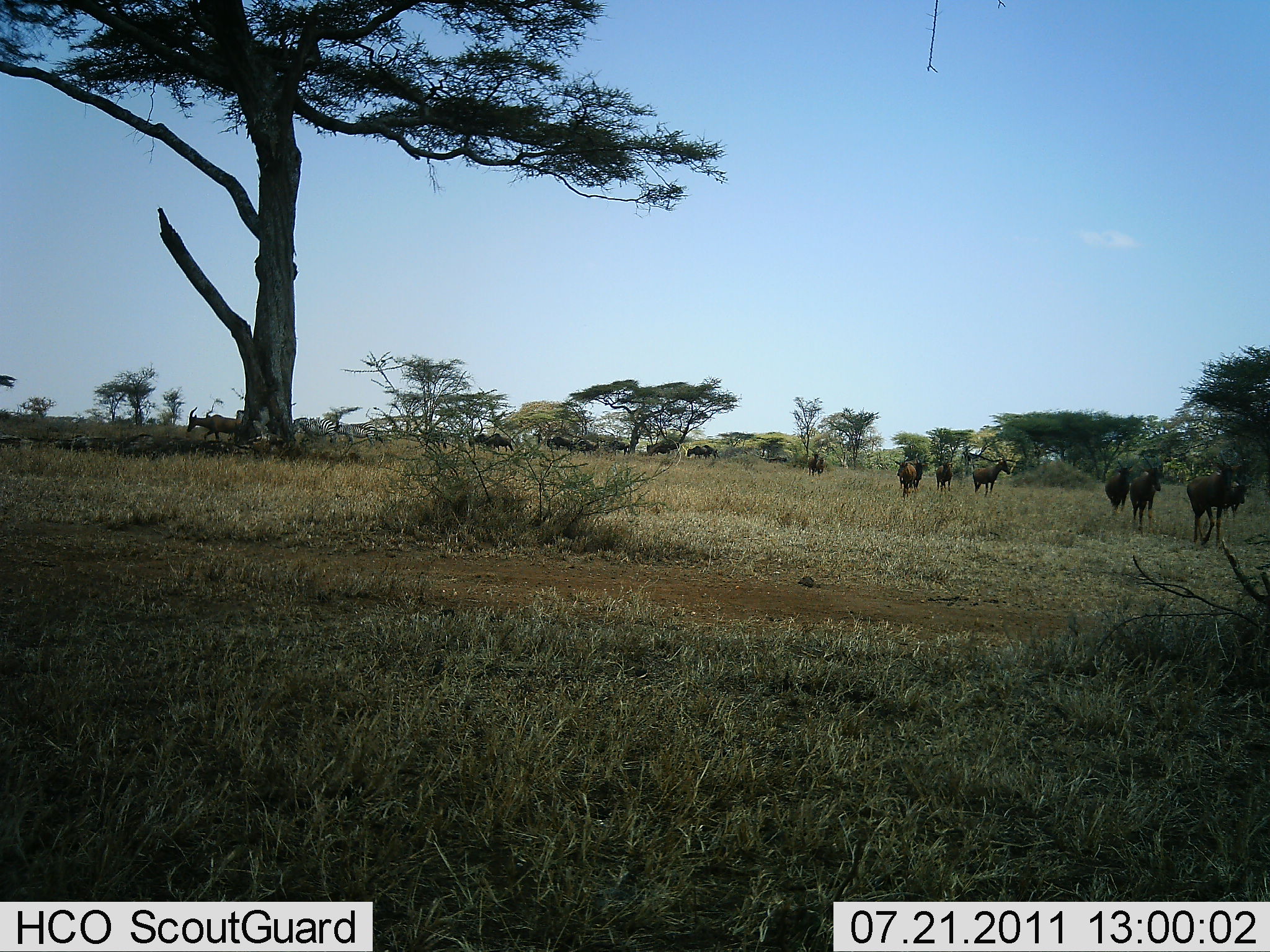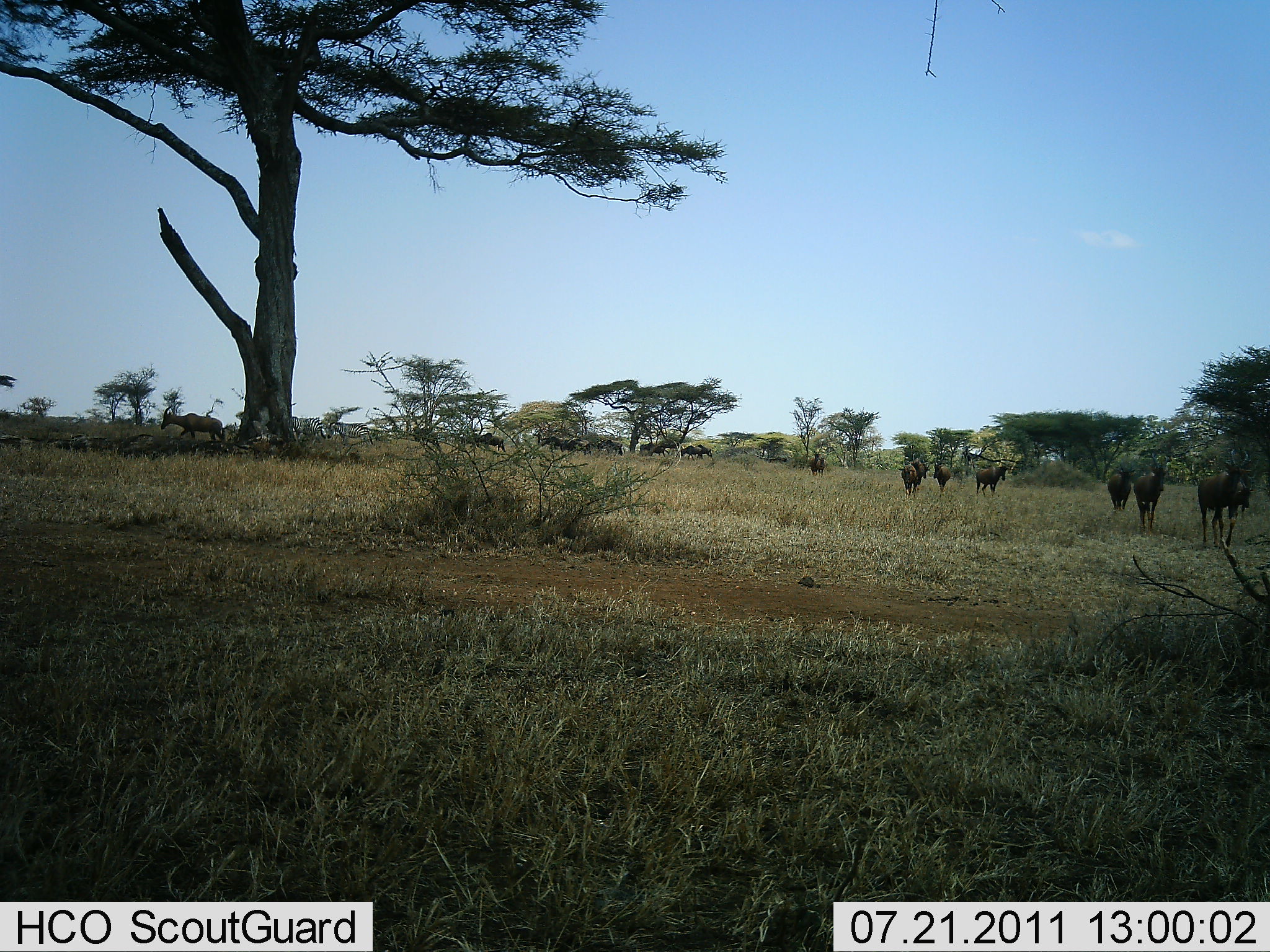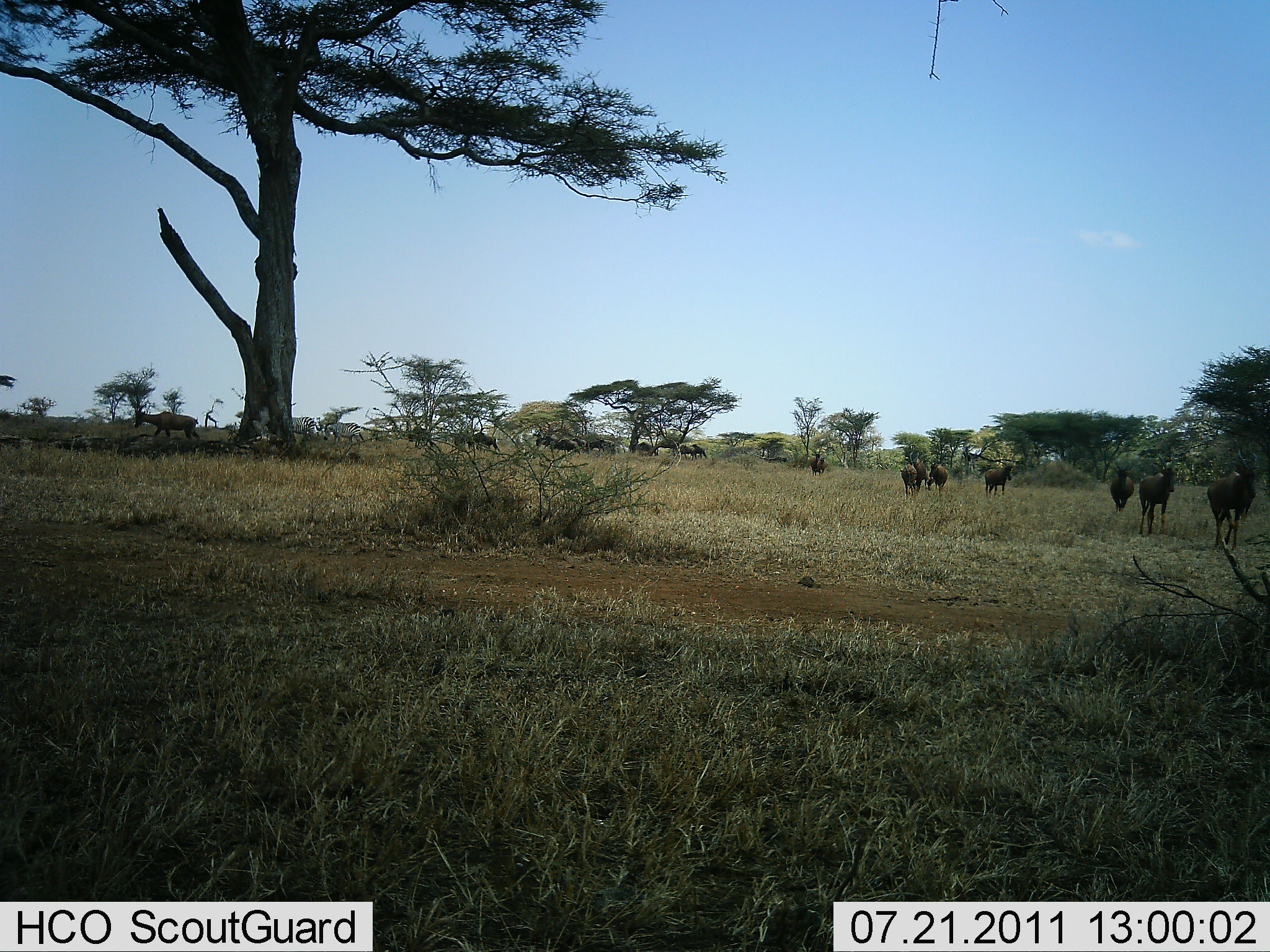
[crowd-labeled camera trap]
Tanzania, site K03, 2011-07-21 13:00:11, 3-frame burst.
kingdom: Animalia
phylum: Chordata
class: Mammalia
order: Artiodactyla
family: Bovidae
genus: Connochaetes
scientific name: Connochaetes taurinus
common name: blue wildebeest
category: wildebeest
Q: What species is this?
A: Wildebeest (blue wildebeest) (Connochaetes taurinus).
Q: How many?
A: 11-50.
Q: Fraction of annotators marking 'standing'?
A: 21%.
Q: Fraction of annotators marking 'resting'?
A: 0%.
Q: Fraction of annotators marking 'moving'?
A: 100%.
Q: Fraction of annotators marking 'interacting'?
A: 7%.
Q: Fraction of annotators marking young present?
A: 0%.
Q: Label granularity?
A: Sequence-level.